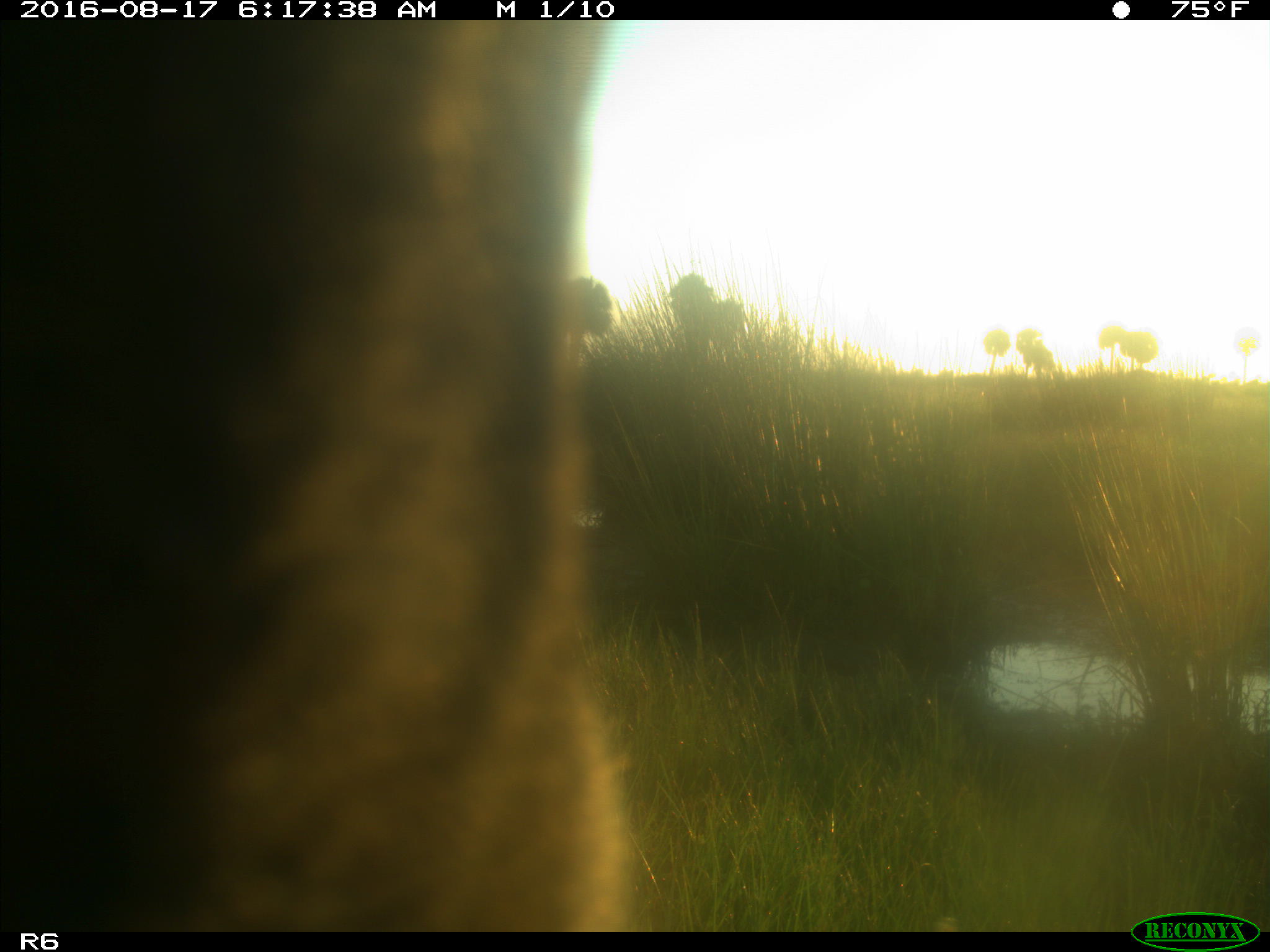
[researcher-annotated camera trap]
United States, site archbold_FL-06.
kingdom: Animalia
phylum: Chordata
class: Mammalia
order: Artiodactyla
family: Bovidae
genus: Bos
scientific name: Bos taurus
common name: domestic cow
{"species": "Bos taurus (domestic cow)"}